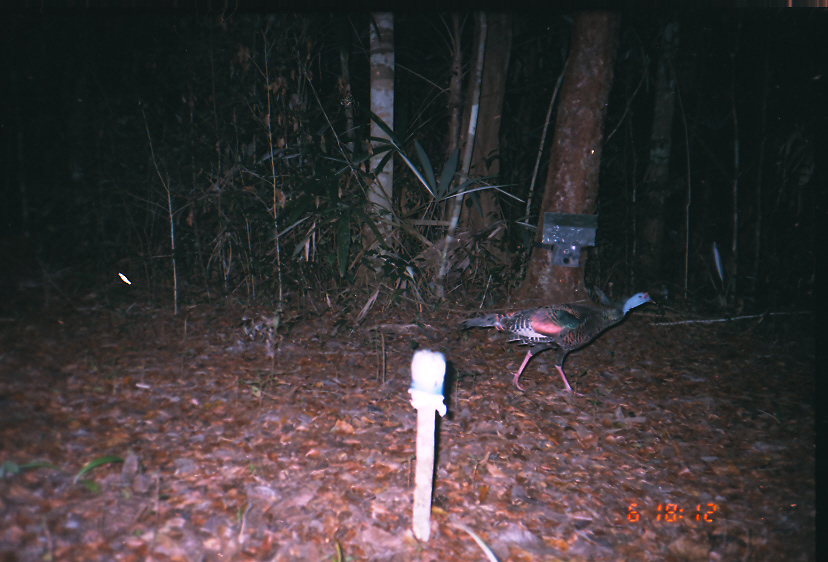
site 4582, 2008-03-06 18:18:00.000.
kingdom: Animalia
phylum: Chordata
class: Aves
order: Galliformes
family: Phasianidae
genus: Meleagris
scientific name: Meleagris ocellata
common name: ocellated turkey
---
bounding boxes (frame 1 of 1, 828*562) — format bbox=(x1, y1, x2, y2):
meleagris ocellata: bbox=(459, 289, 657, 398)